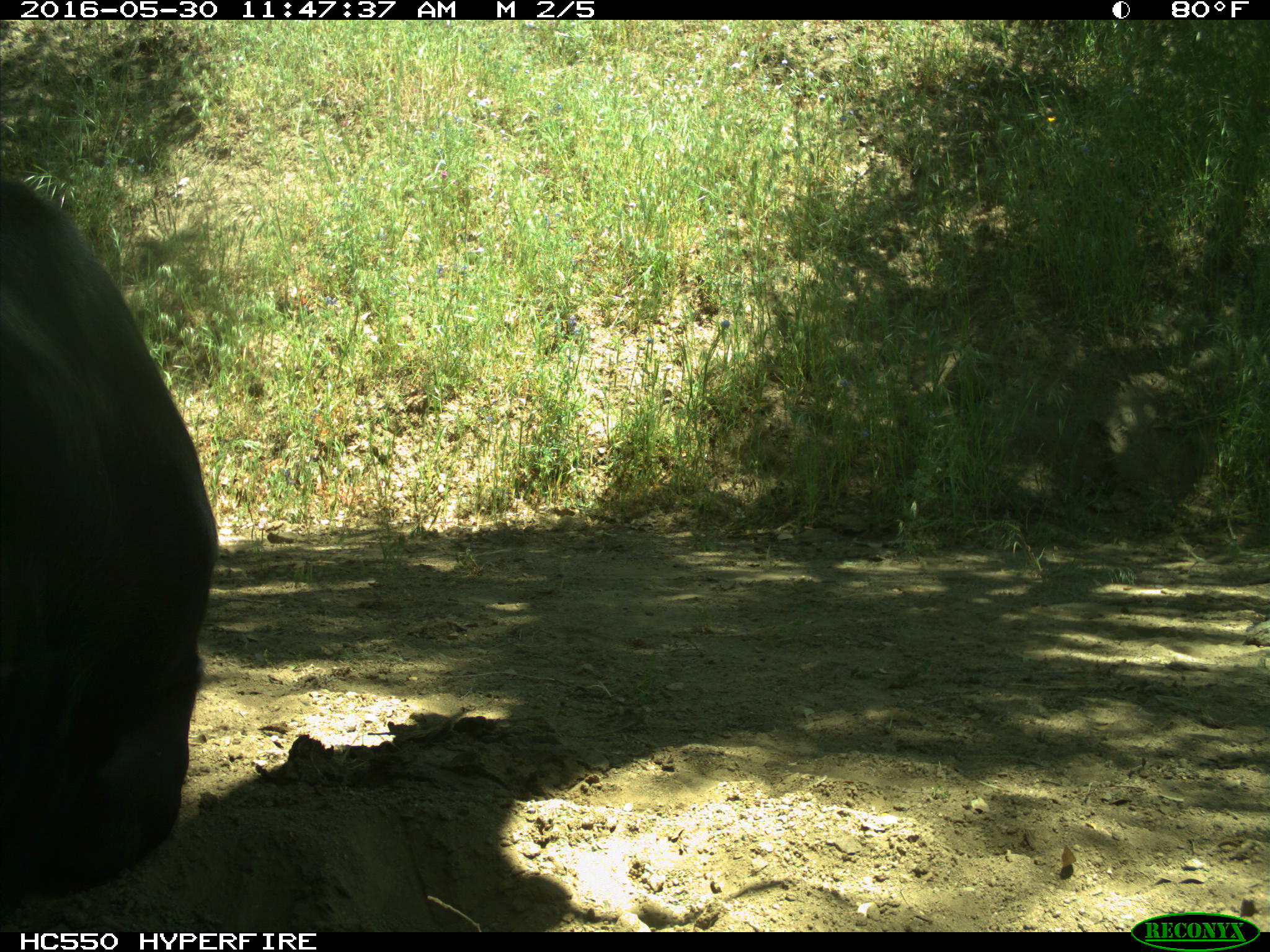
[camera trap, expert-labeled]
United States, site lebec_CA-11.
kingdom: Animalia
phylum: Chordata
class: Mammalia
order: Artiodactyla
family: Bovidae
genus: Bos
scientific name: Bos taurus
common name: domestic cow